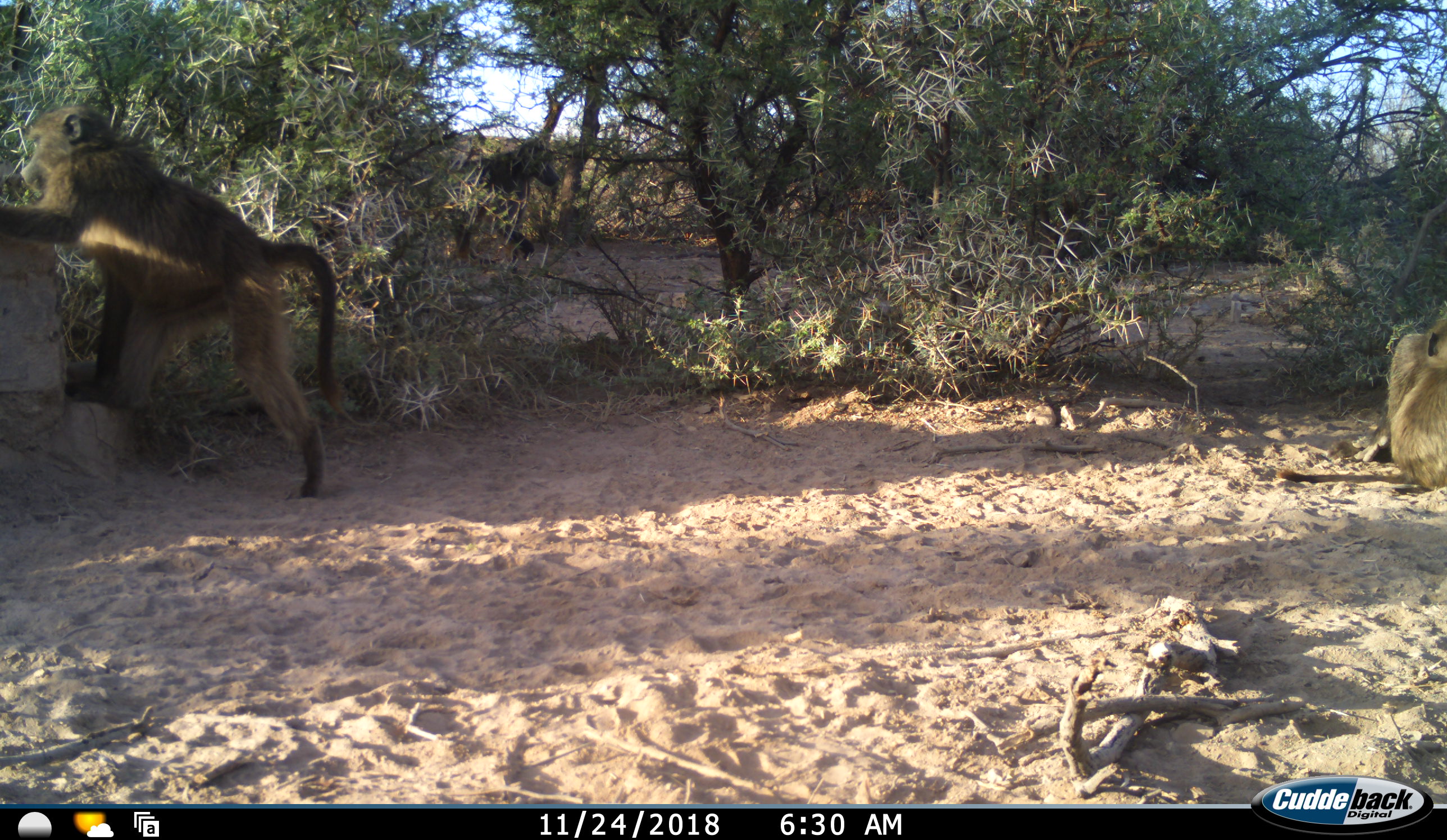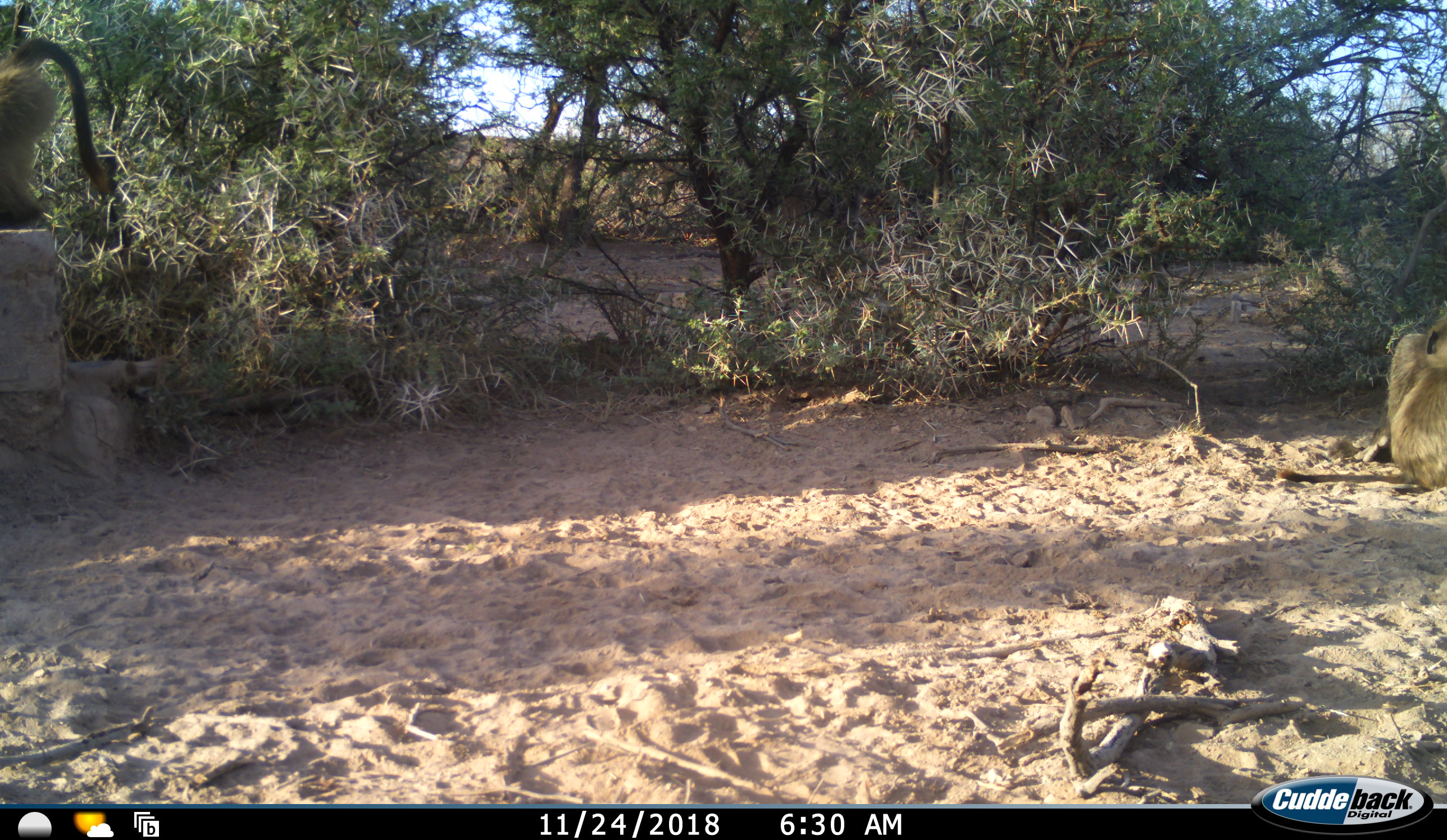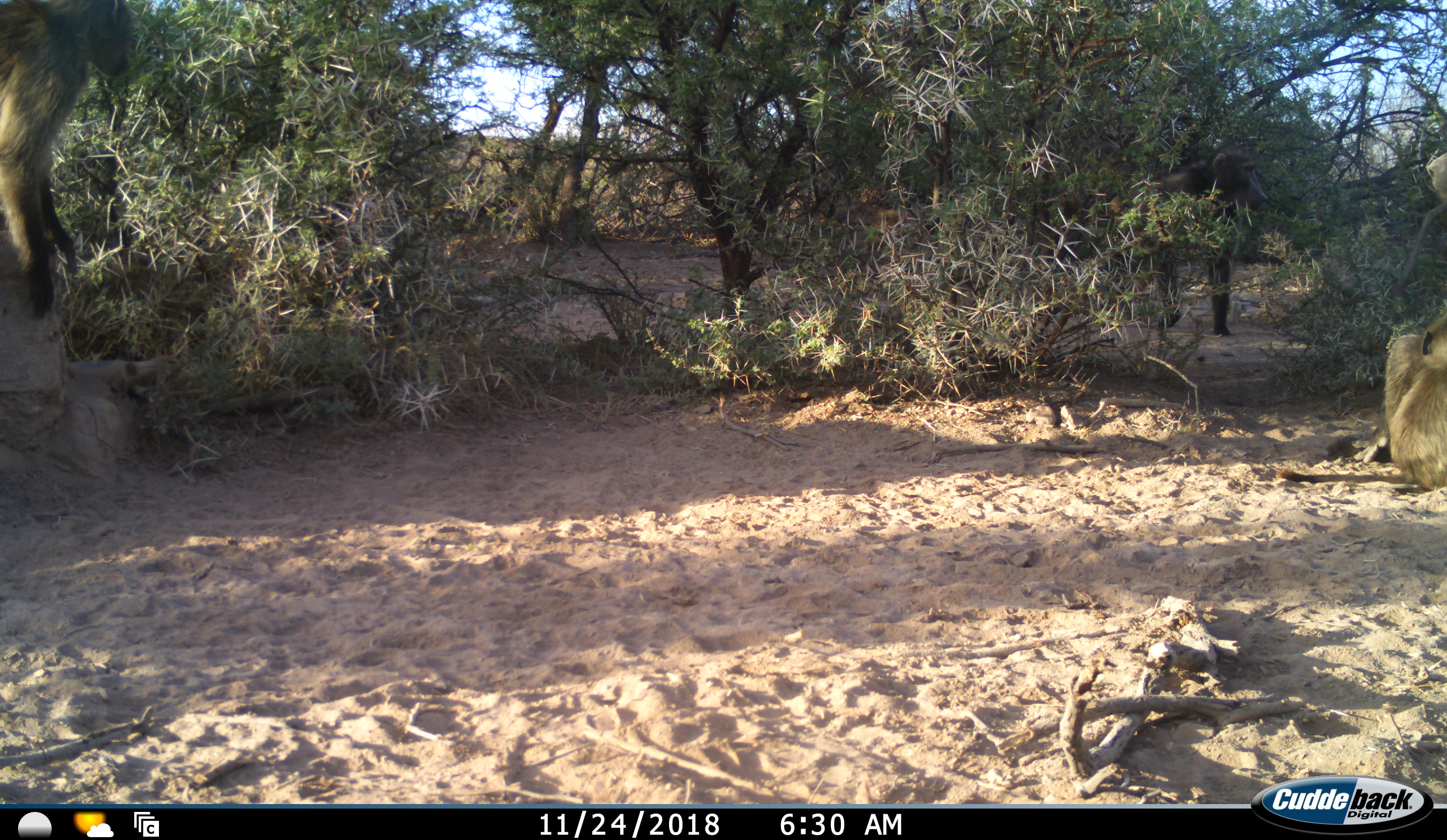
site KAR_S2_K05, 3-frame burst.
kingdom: Animalia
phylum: Chordata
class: Mammalia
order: Primates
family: Cercopithecidae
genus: Papio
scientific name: Papio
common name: baboon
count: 3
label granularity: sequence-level